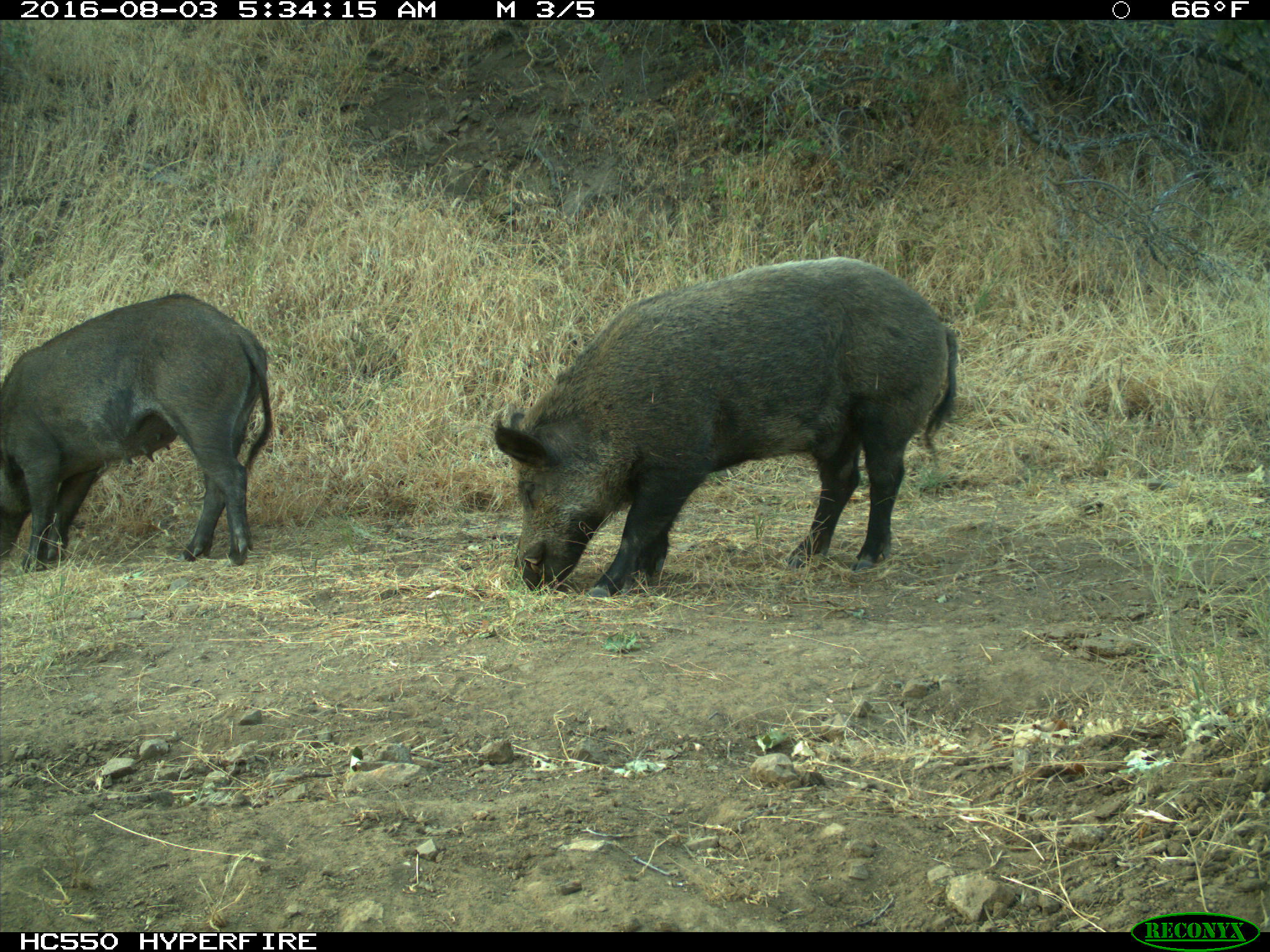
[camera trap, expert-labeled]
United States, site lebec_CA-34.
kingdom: Animalia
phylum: Chordata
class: Mammalia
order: Artiodactyla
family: Suidae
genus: Sus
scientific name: Sus scrofa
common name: wild boar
Sus scrofa (wild boar).